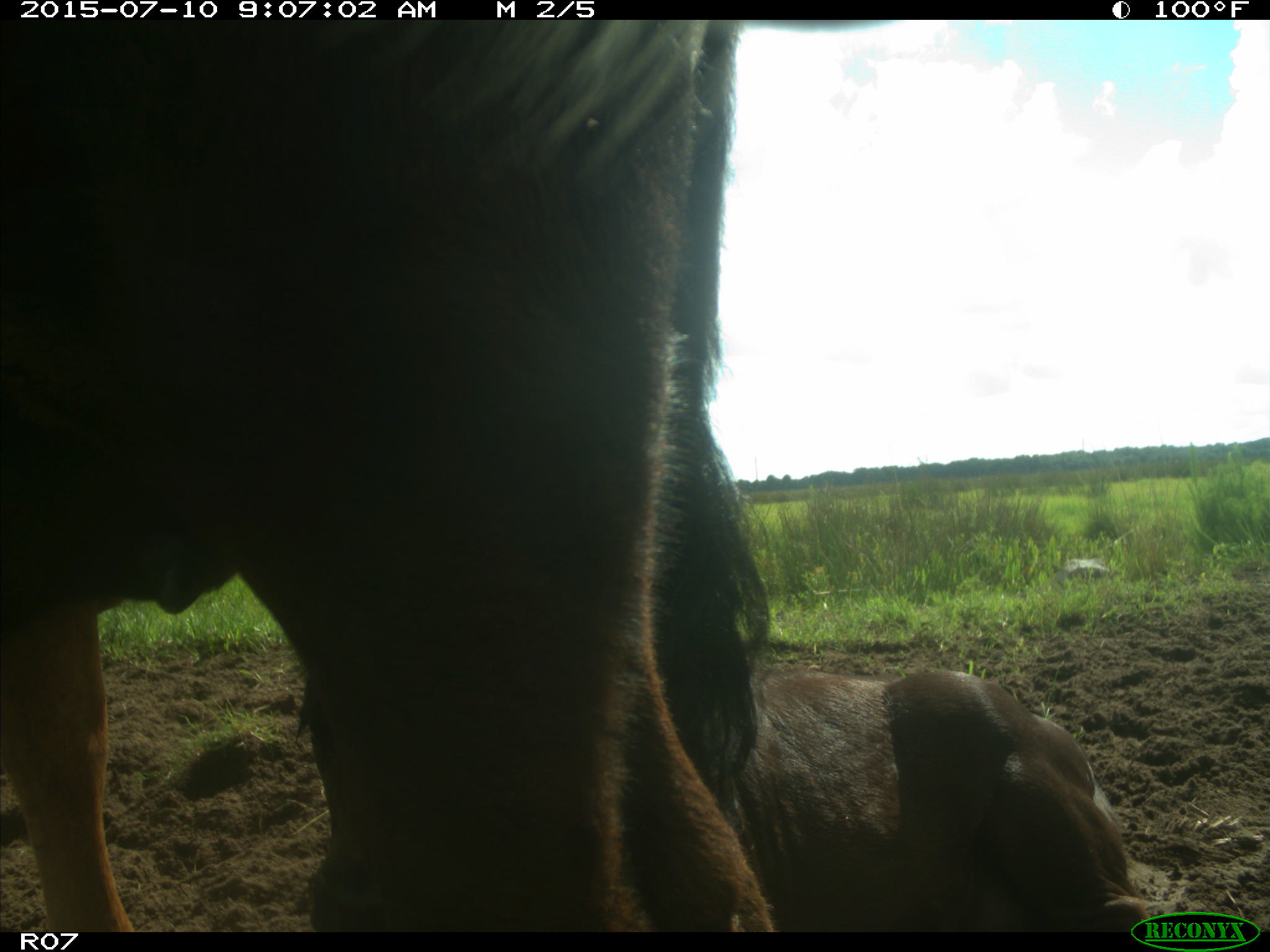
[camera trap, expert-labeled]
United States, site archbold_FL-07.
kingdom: Animalia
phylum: Chordata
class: Mammalia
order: Artiodactyla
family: Bovidae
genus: Bos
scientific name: Bos taurus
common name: domestic cow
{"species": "Bos taurus (domestic cow)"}